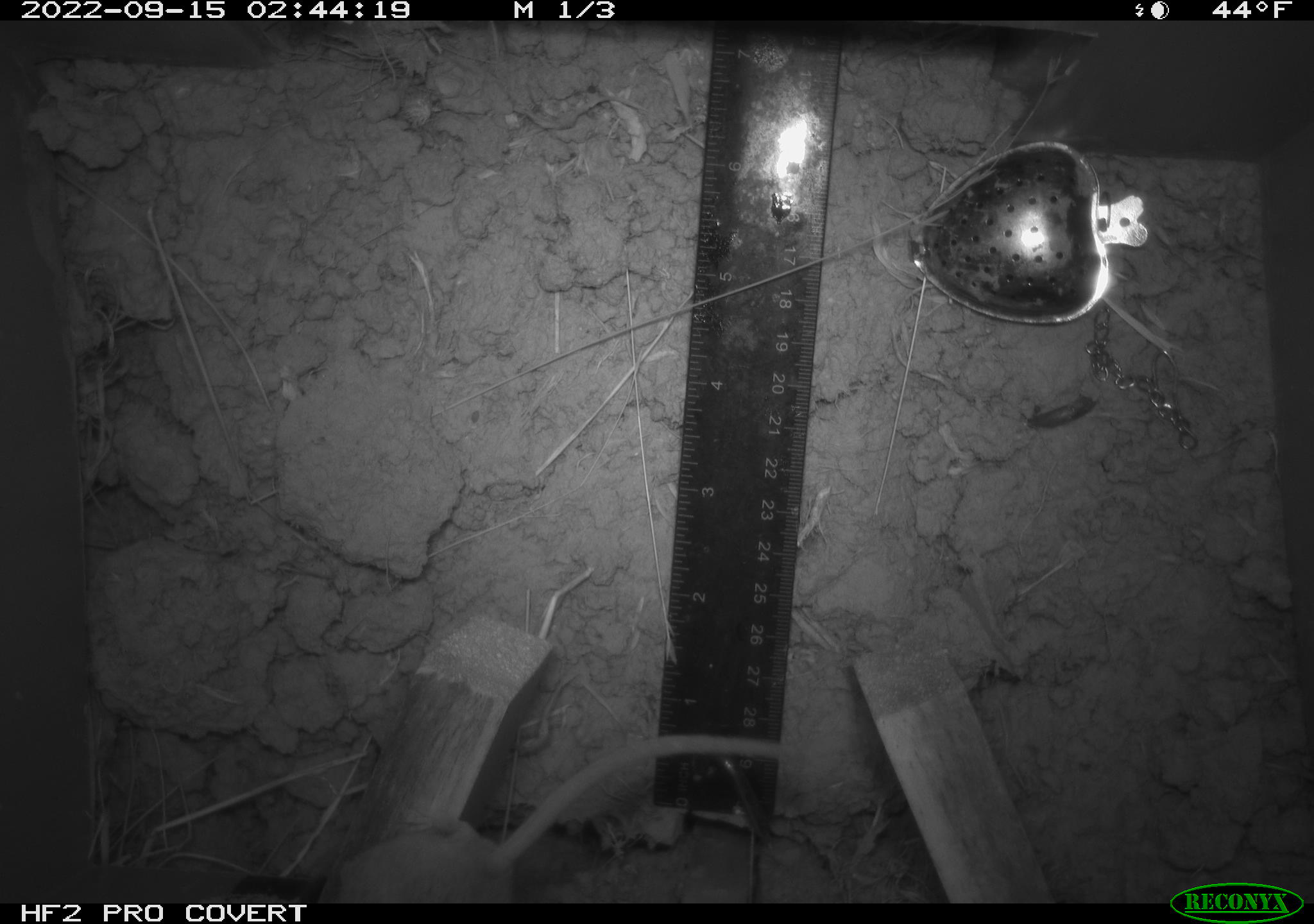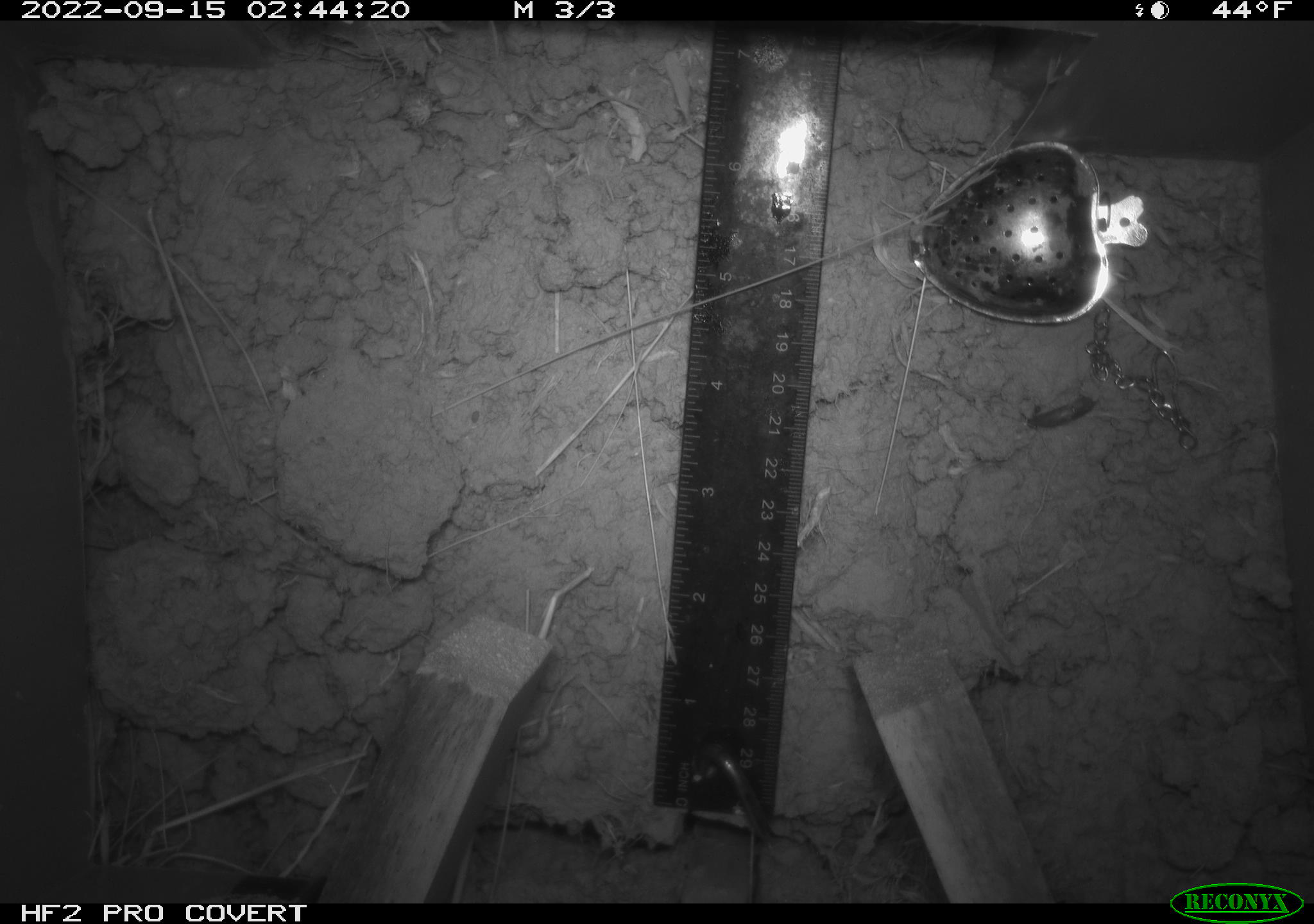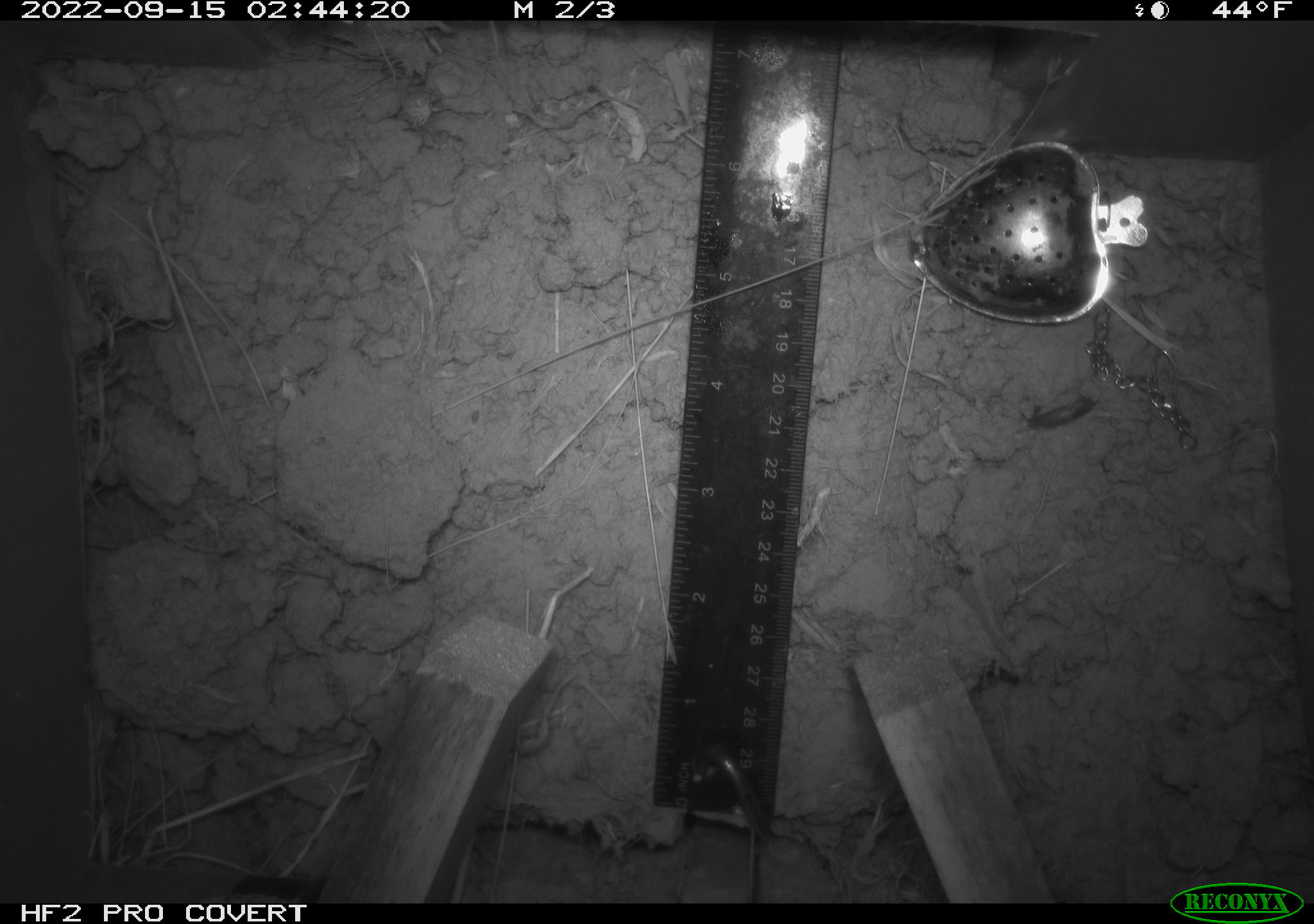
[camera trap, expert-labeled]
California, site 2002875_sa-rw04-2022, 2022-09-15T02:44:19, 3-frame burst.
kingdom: Animalia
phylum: Chordata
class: Mammalia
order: Rodentia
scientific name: Rodentia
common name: mouse species